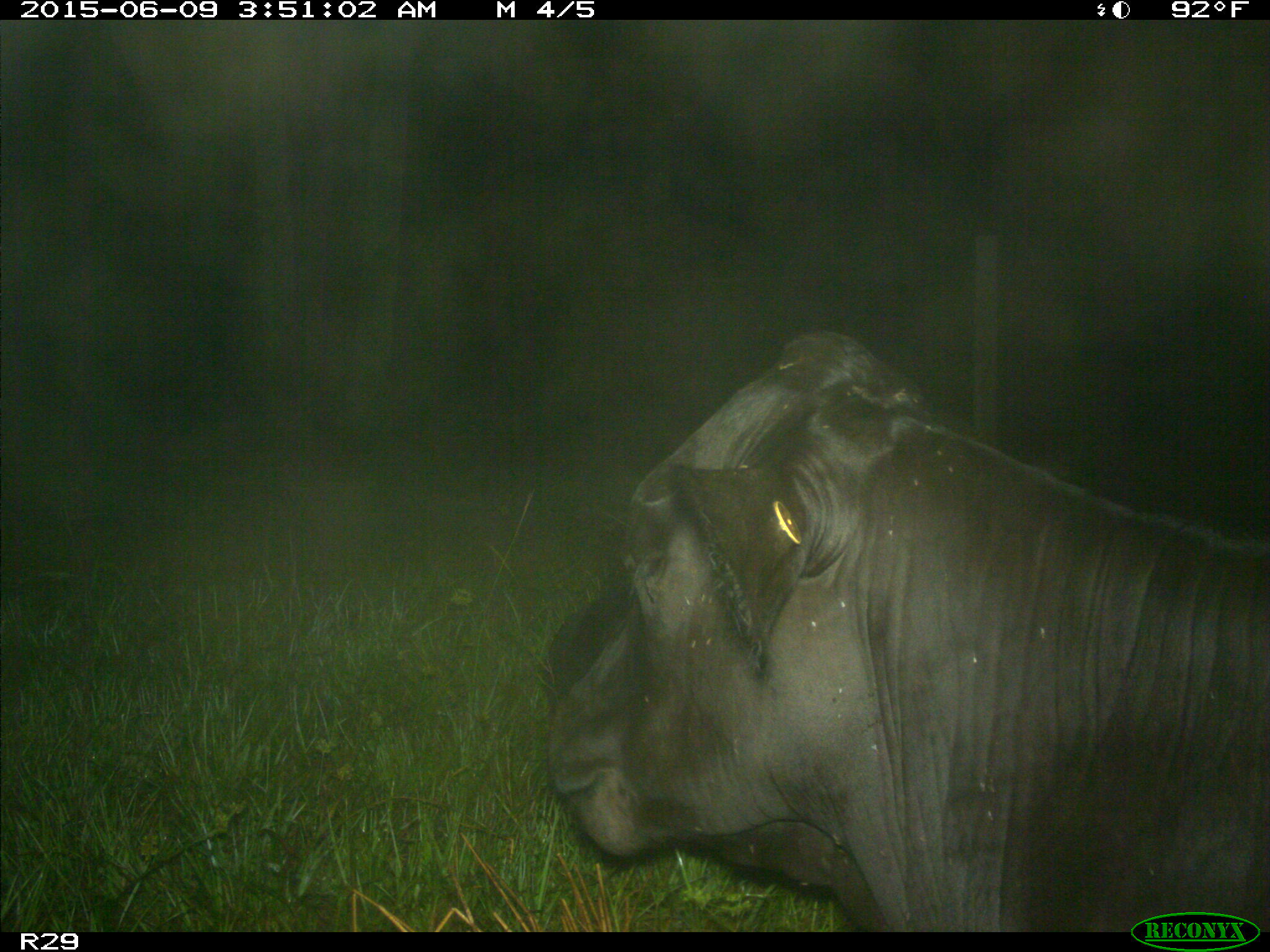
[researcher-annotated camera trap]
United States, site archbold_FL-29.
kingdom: Animalia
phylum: Chordata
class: Mammalia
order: Artiodactyla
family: Bovidae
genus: Bos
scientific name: Bos taurus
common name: domestic cow